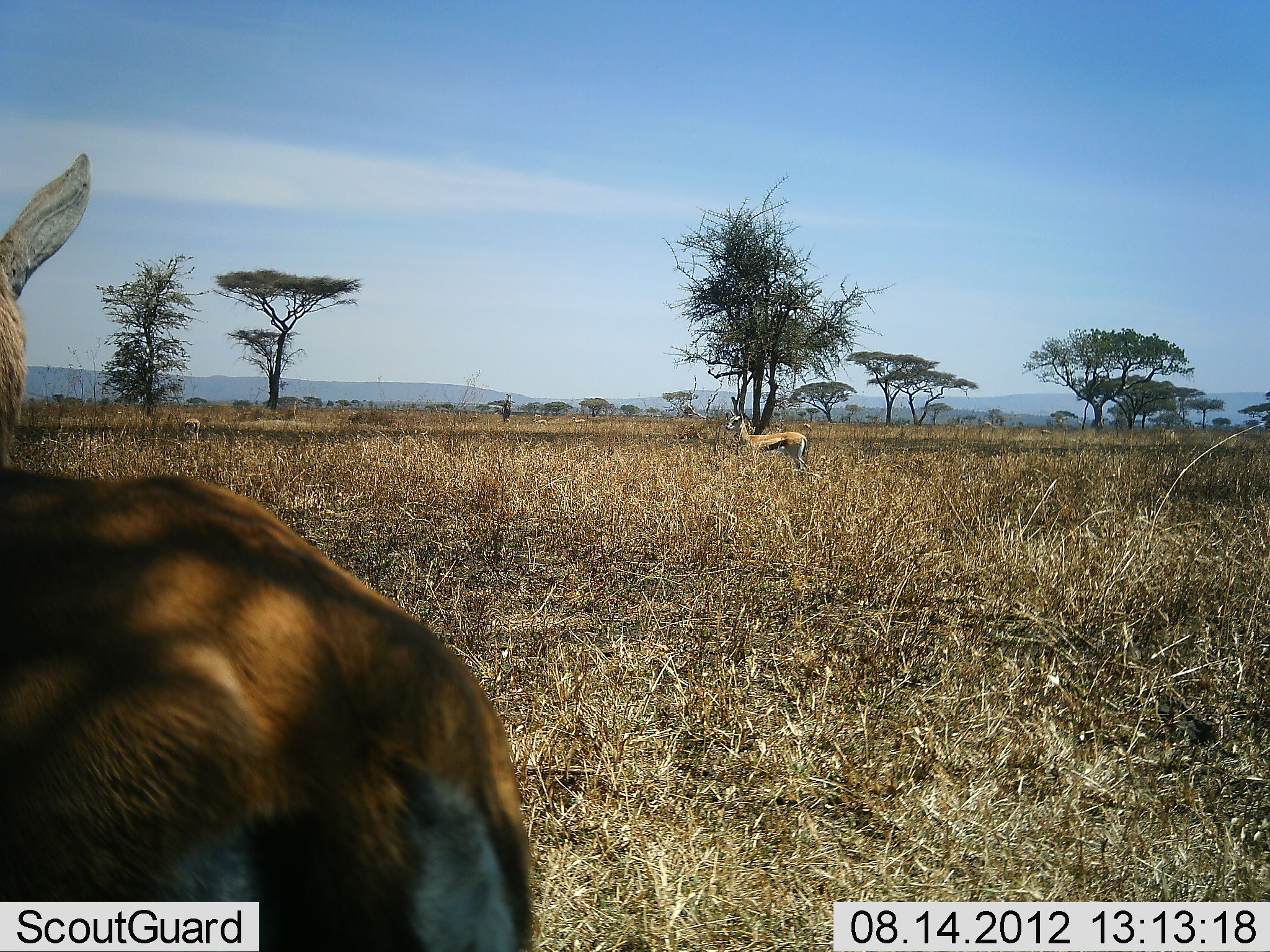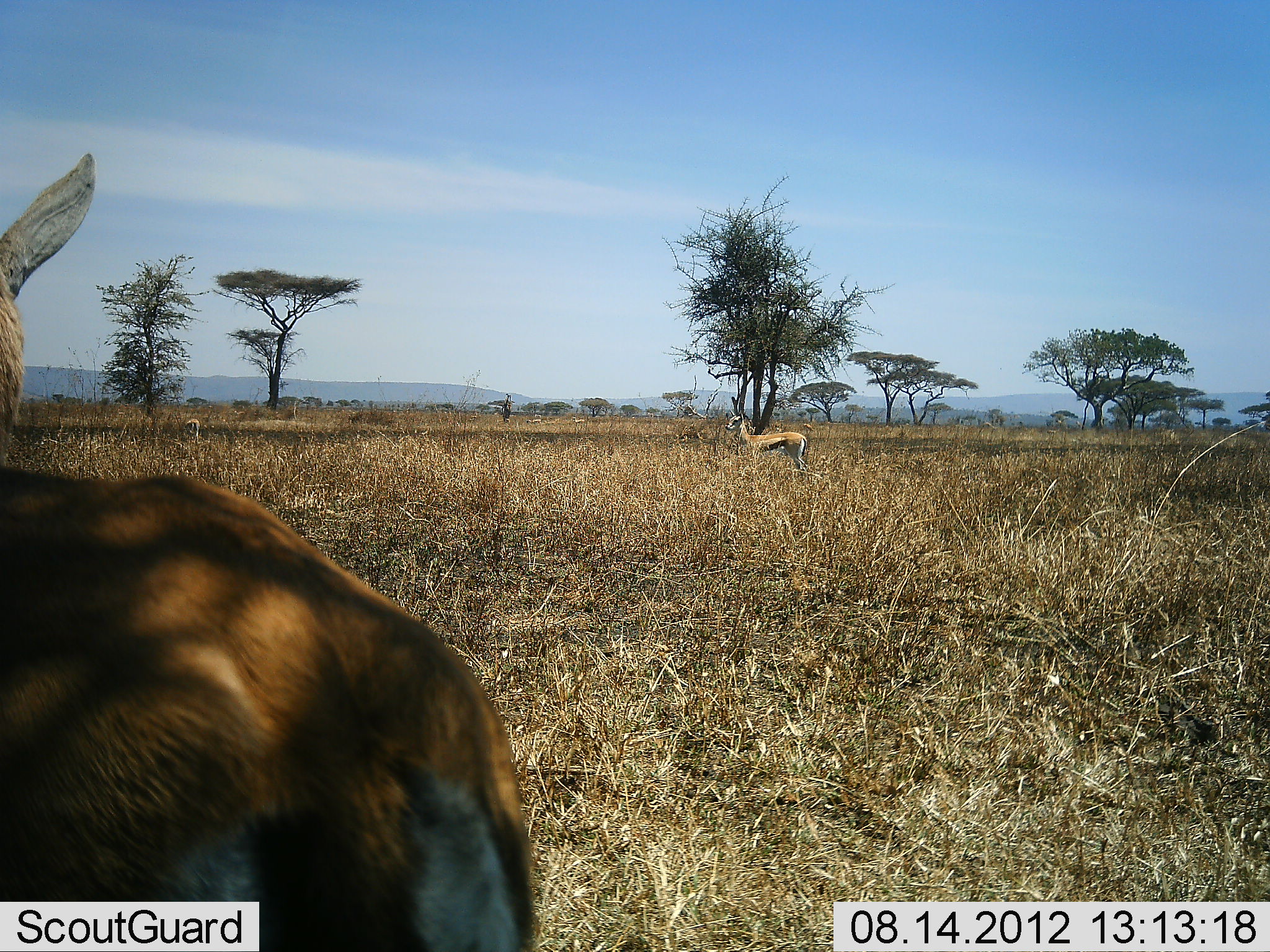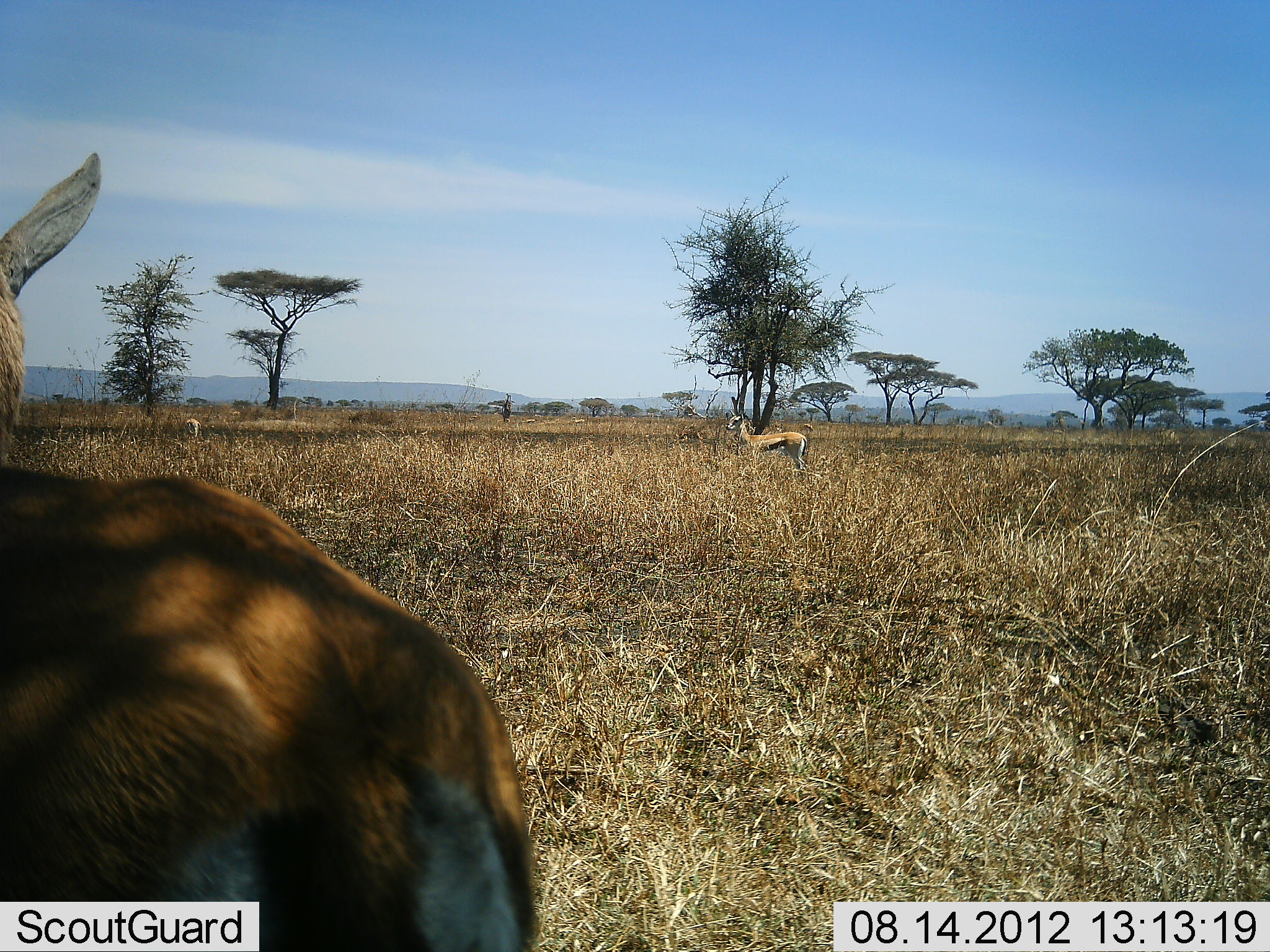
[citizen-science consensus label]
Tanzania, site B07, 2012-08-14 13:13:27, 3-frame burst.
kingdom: Animalia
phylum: Chordata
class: Mammalia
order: Artiodactyla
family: Bovidae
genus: Eudorcas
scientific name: Eudorcas thomsonii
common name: thomson's gazelle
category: gazellethomsons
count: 2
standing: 100%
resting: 0%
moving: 0%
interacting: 0%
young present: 0%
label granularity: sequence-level